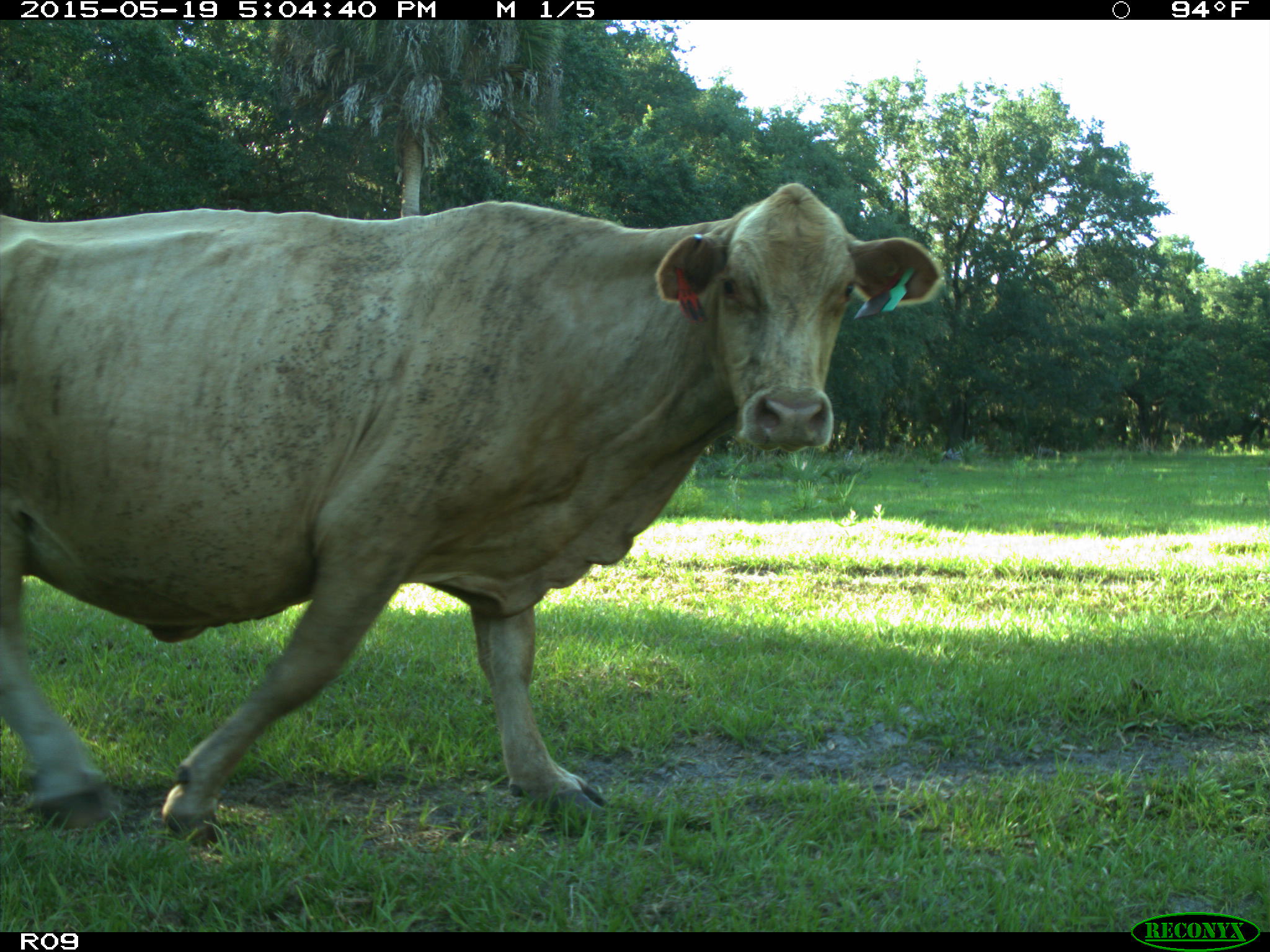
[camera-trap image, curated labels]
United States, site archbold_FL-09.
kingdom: Animalia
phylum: Chordata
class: Mammalia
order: Artiodactyla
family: Bovidae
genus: Bos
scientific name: Bos taurus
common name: domestic cow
Bos taurus (domestic cow).